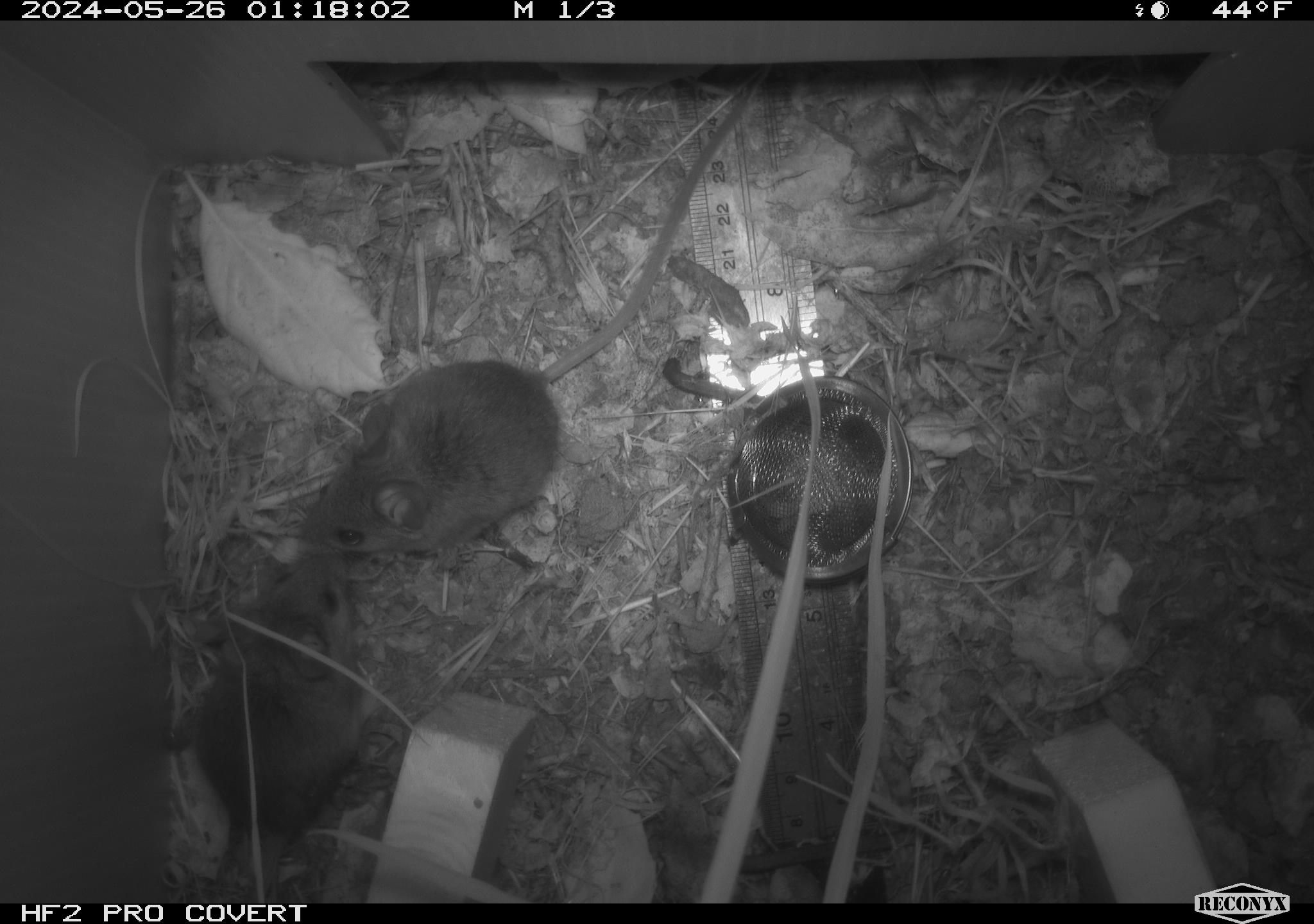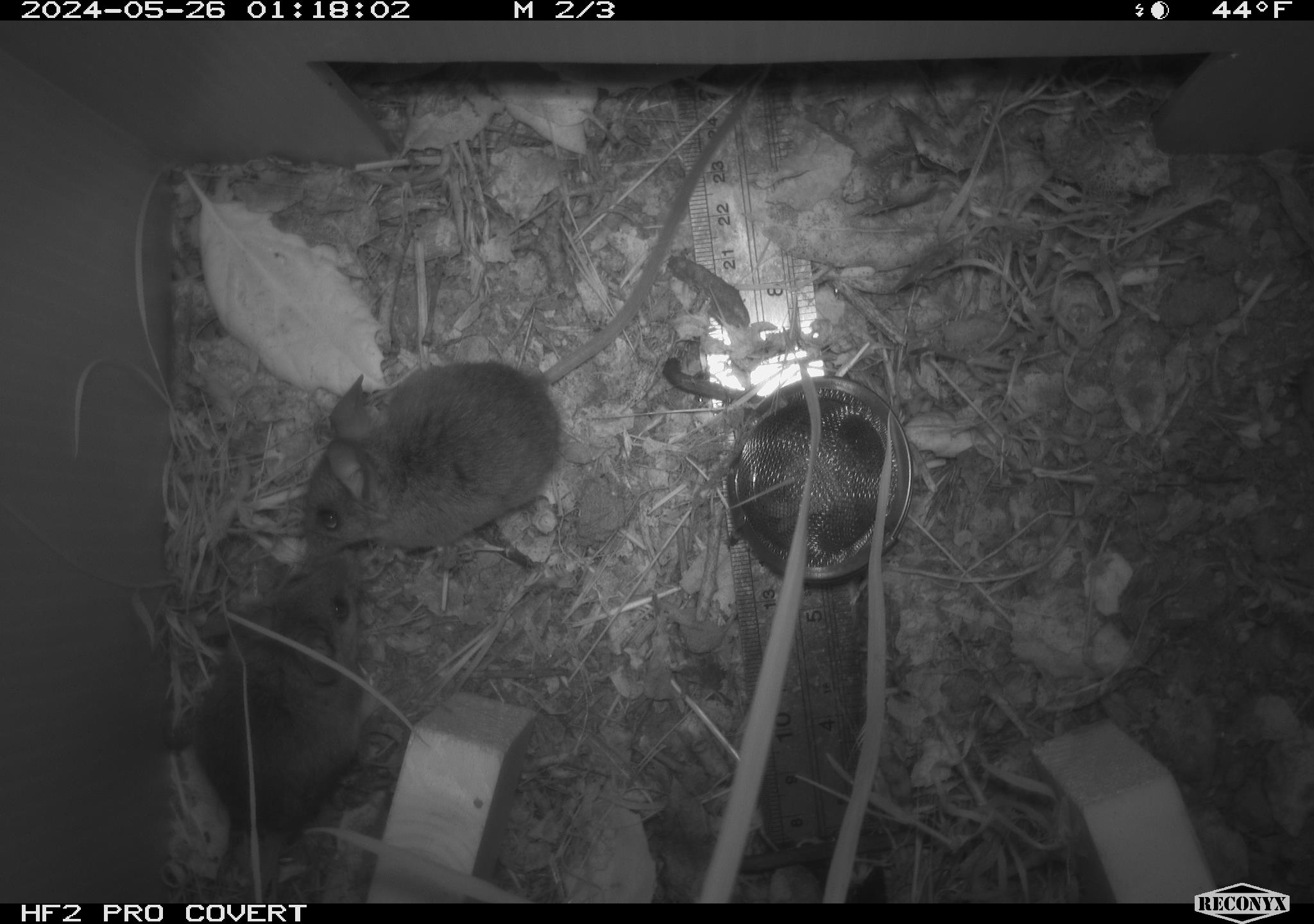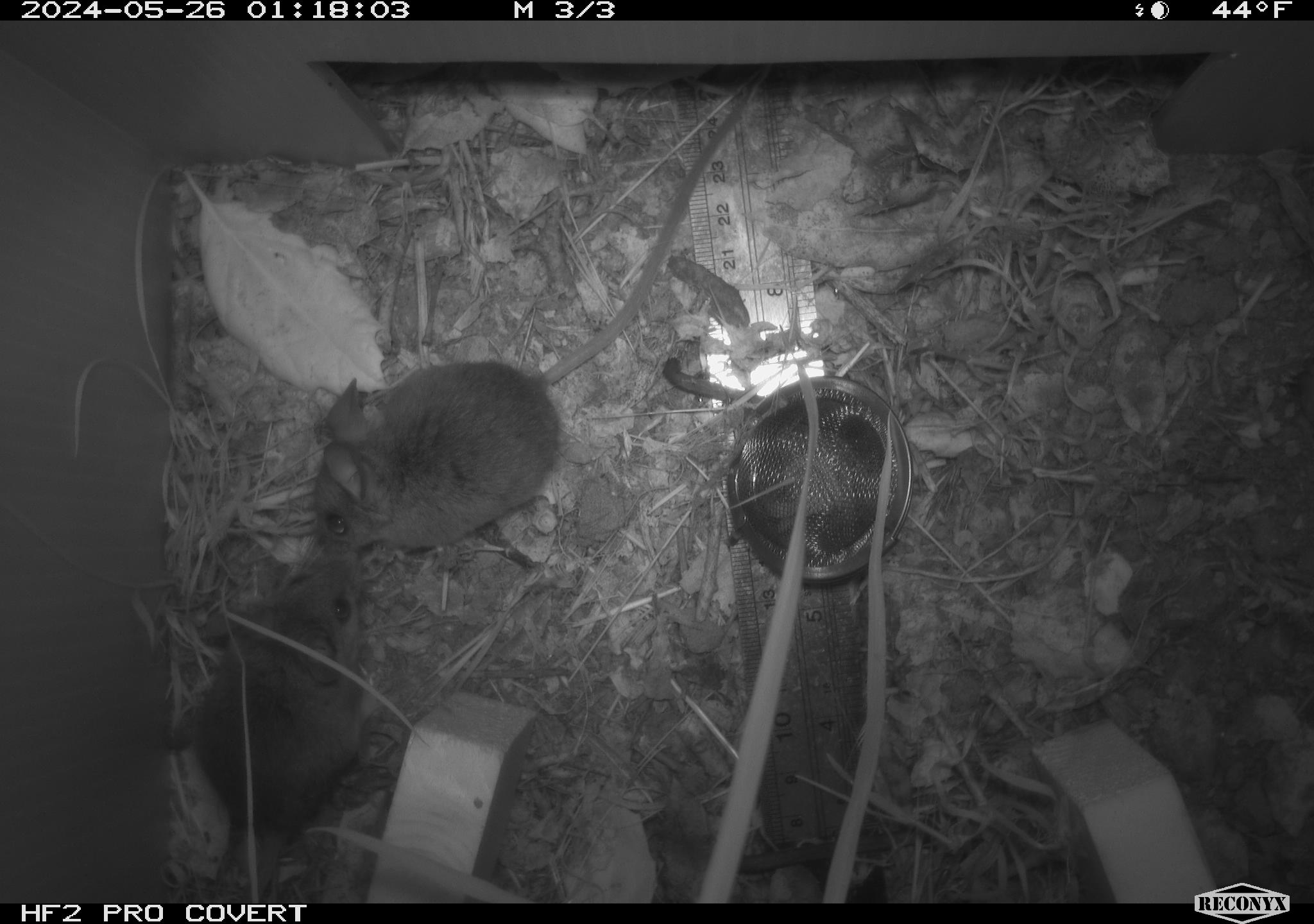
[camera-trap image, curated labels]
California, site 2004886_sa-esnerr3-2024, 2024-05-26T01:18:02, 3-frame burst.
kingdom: Animalia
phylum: Chordata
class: Mammalia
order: Rodentia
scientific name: Rodentia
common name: rodent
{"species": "rodent (Rodentia)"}